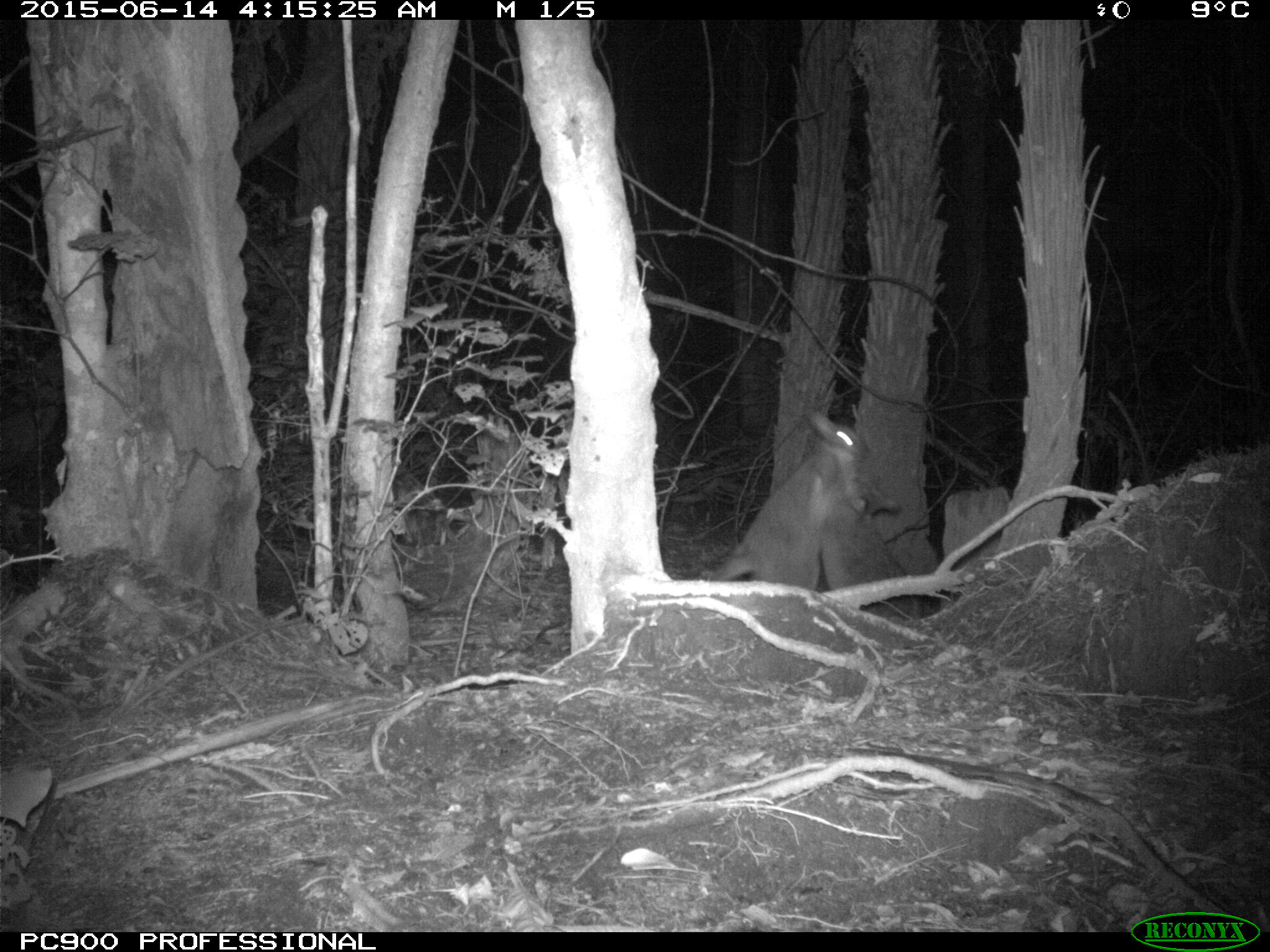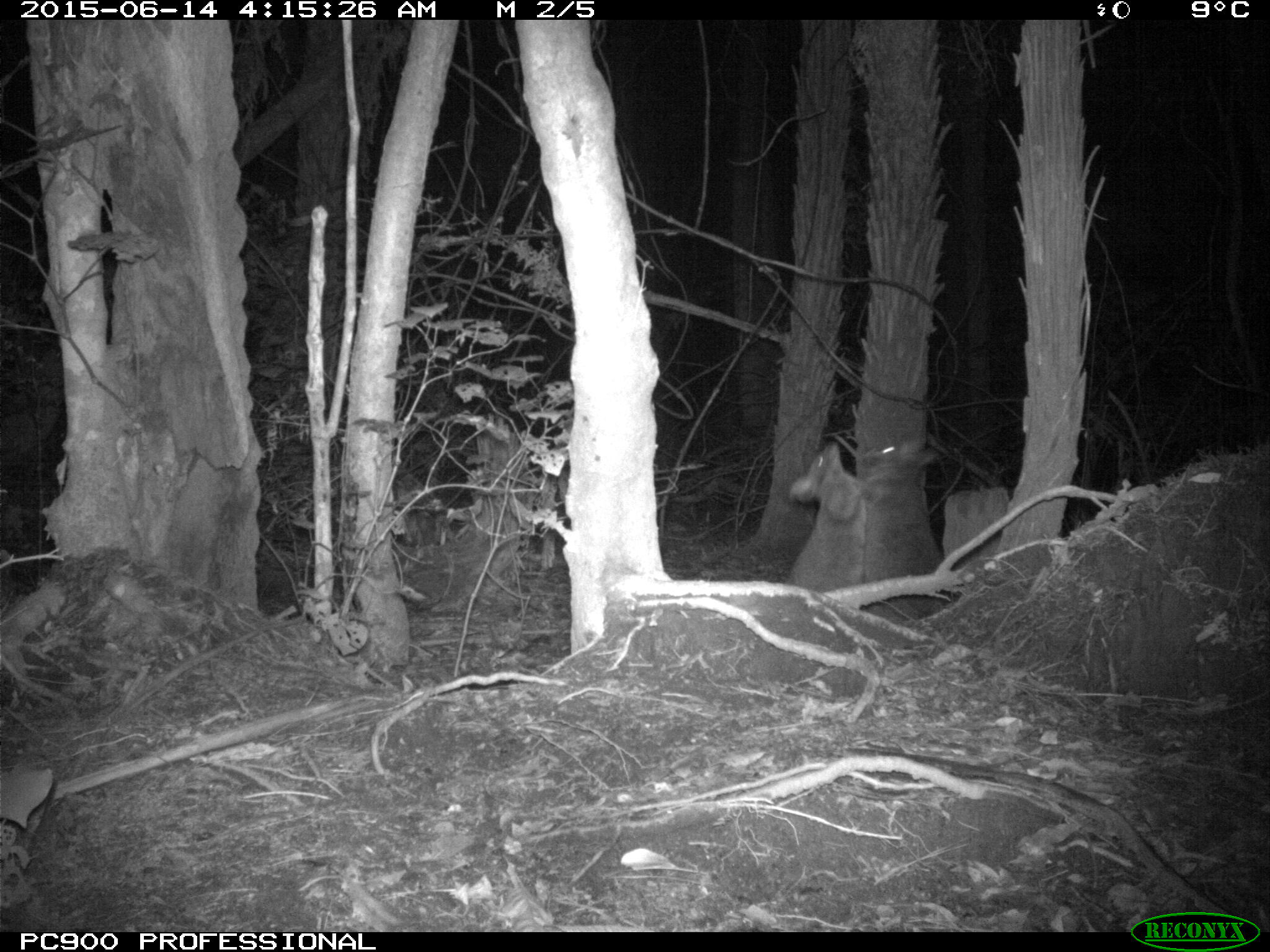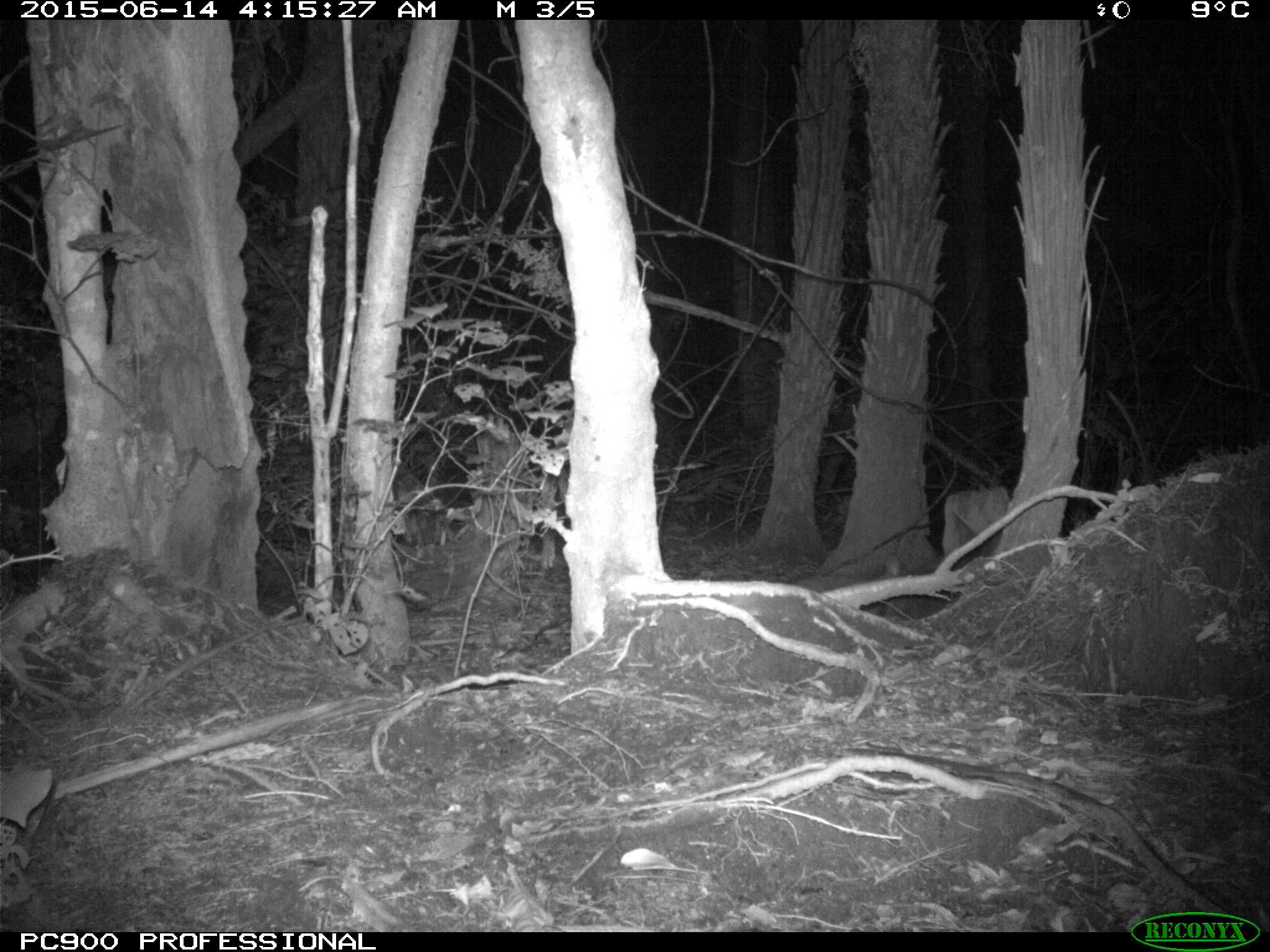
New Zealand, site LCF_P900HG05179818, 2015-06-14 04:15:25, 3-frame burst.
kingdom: Animalia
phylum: Chordata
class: Mammalia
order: Diprotodontia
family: Macropodidae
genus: Notamacropus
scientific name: Notamacropus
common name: wallaby